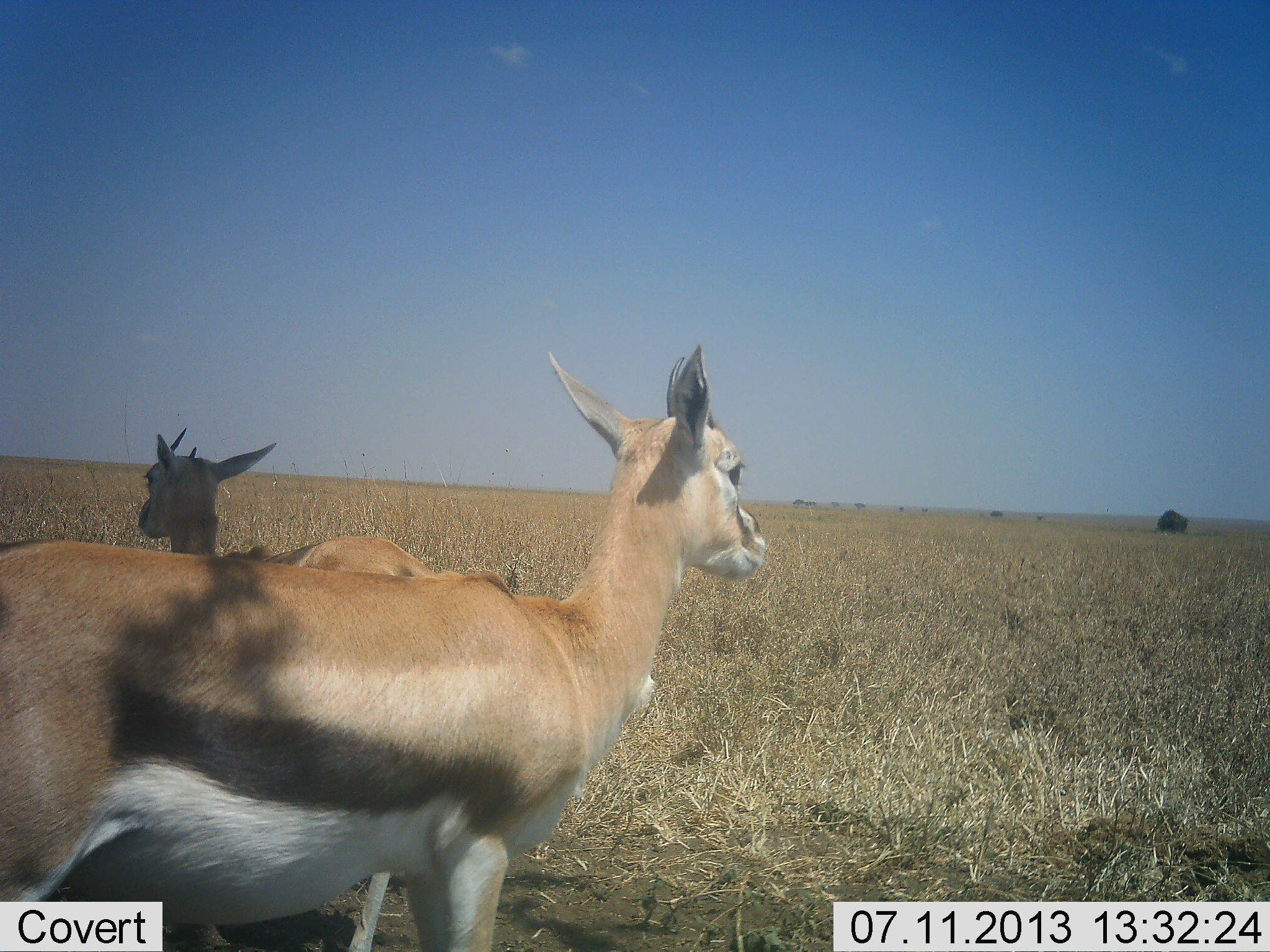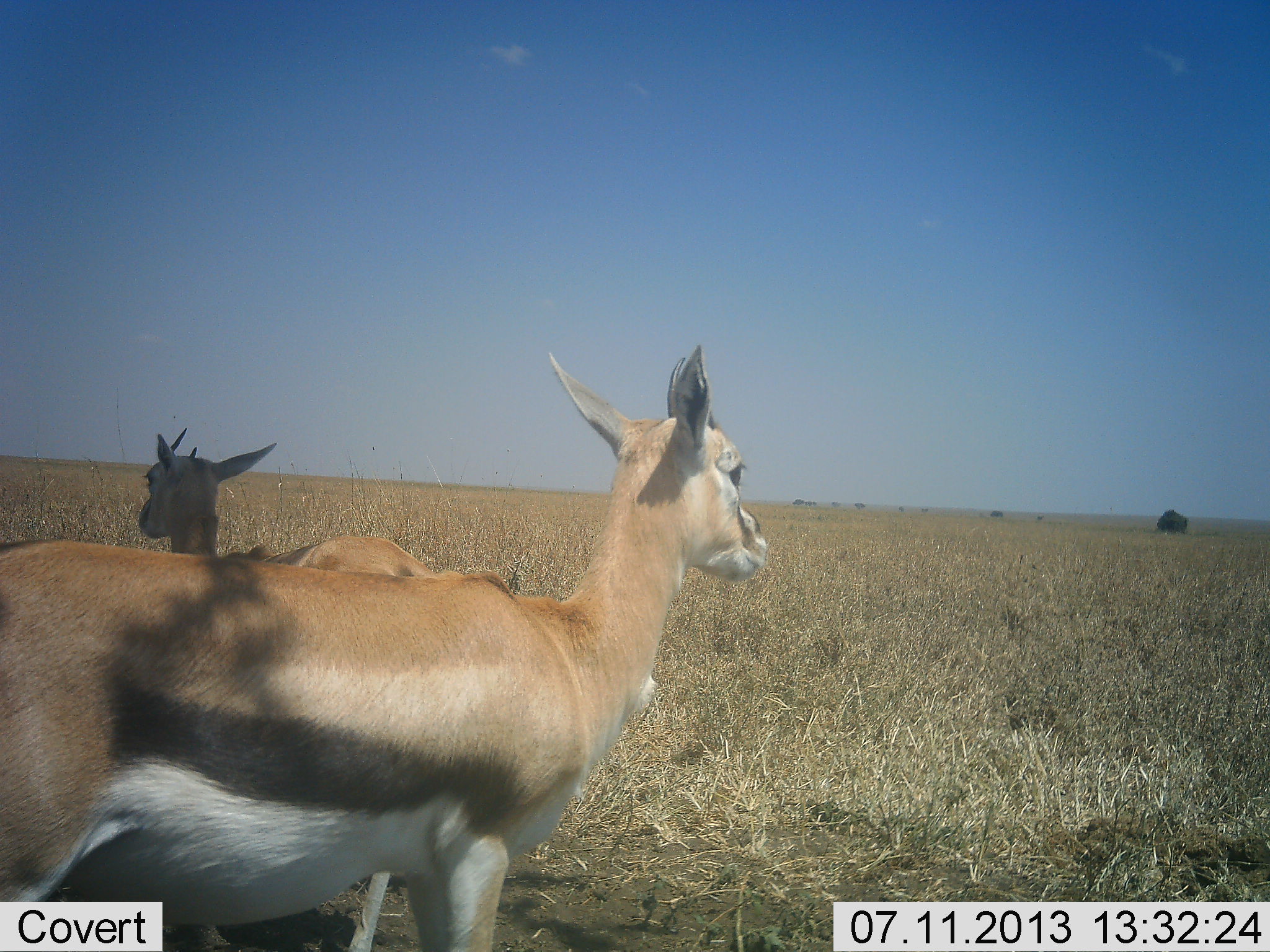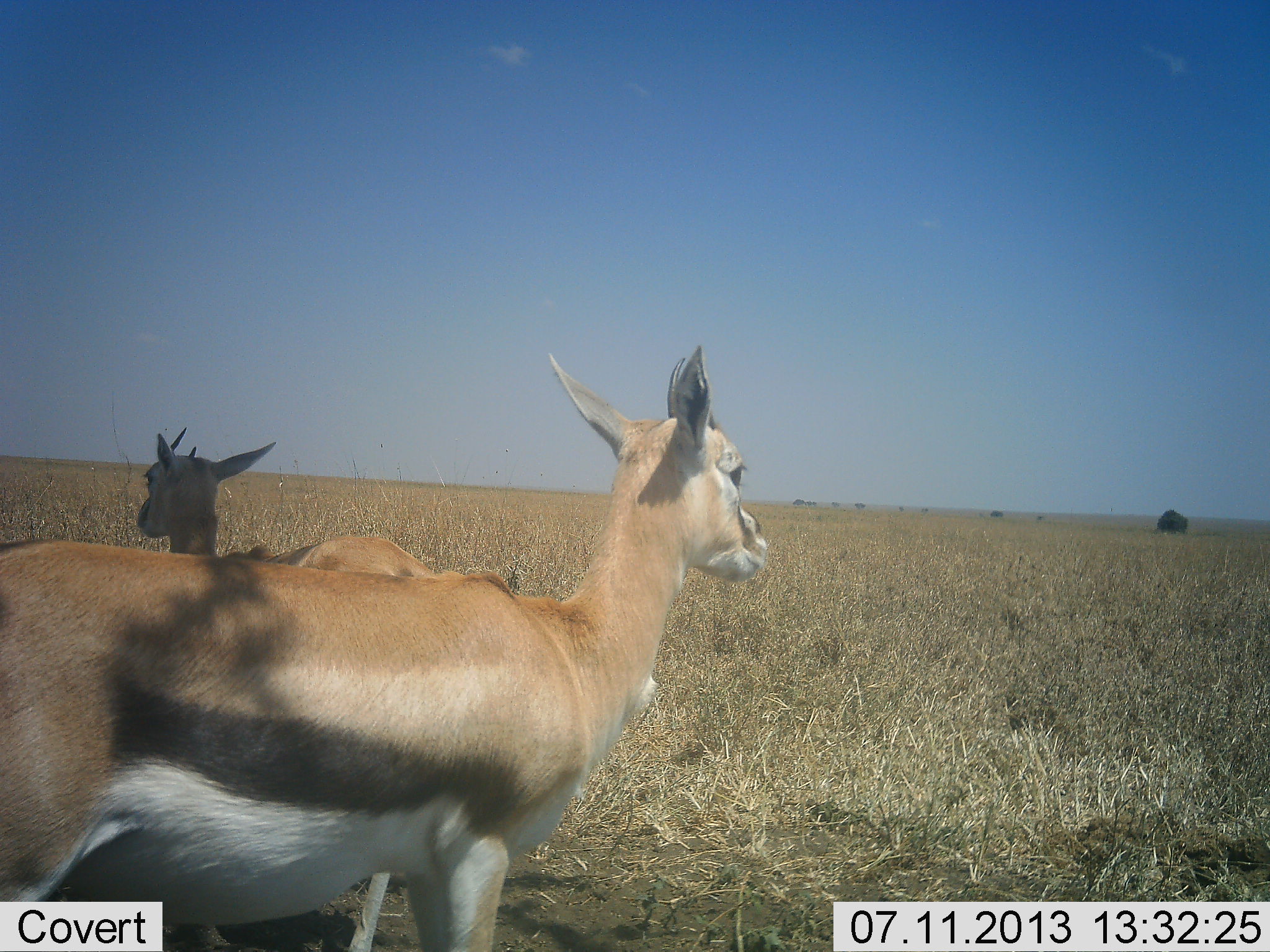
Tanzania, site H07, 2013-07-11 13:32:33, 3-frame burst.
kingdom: Animalia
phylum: Chordata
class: Mammalia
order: Artiodactyla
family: Bovidae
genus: Eudorcas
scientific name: Eudorcas thomsonii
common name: thomson's gazelle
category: gazellethomsons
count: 2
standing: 100%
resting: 0%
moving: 0%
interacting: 0%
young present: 0%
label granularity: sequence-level